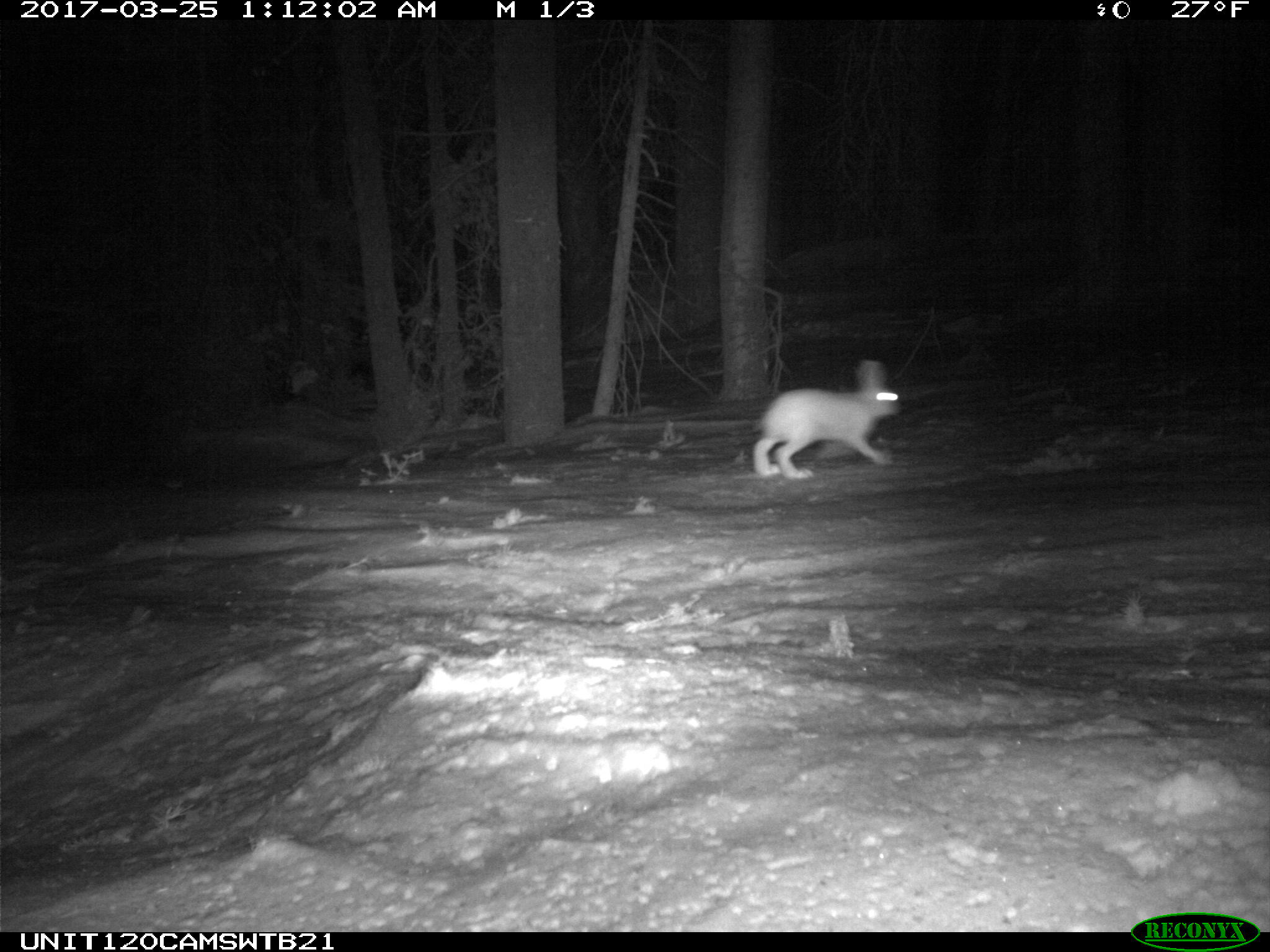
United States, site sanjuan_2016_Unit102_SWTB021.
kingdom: Animalia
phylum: Chordata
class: Mammalia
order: Lagomorpha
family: Leporidae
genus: Lepus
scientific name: Lepus americanus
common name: snowshoe hare